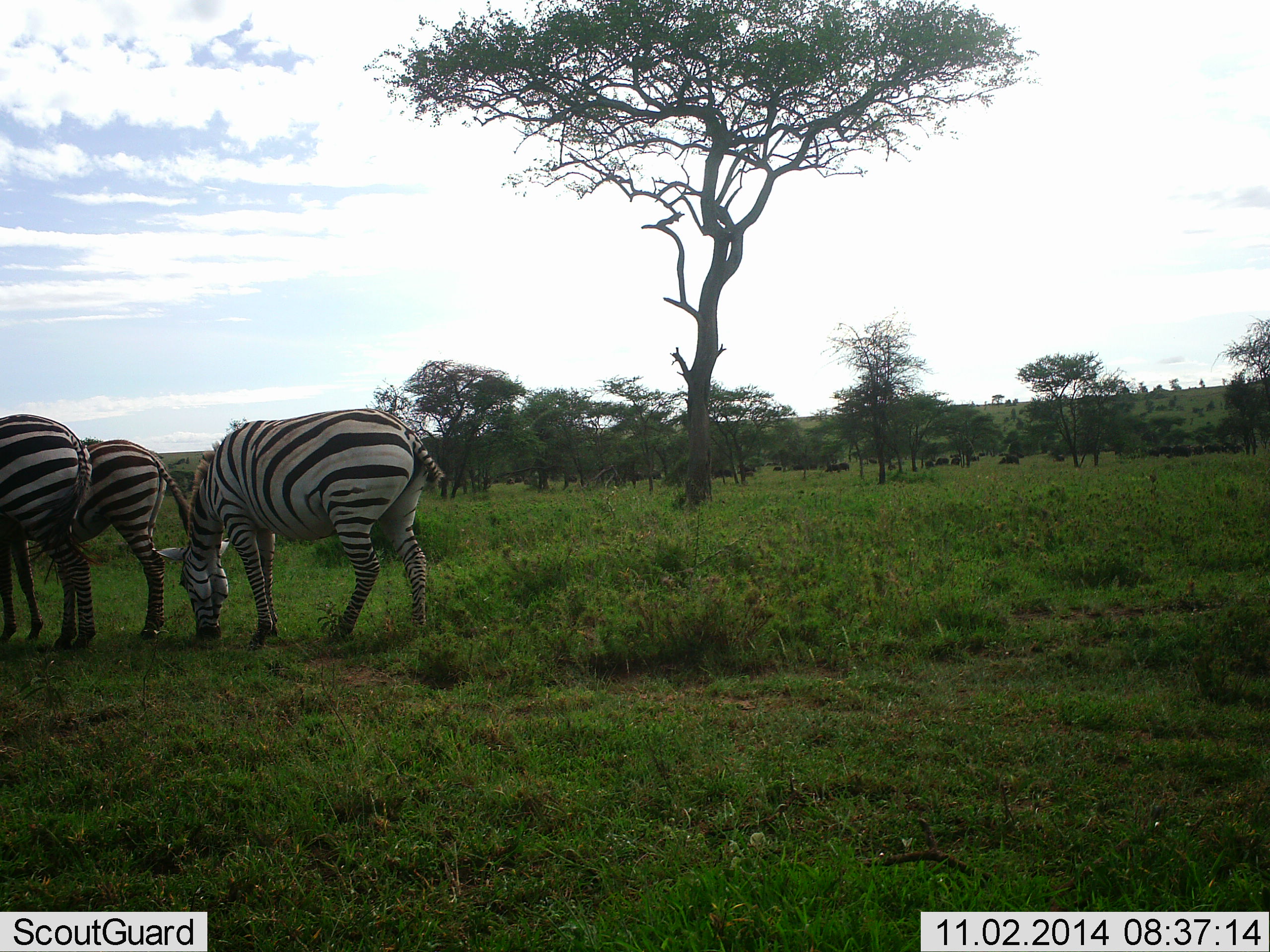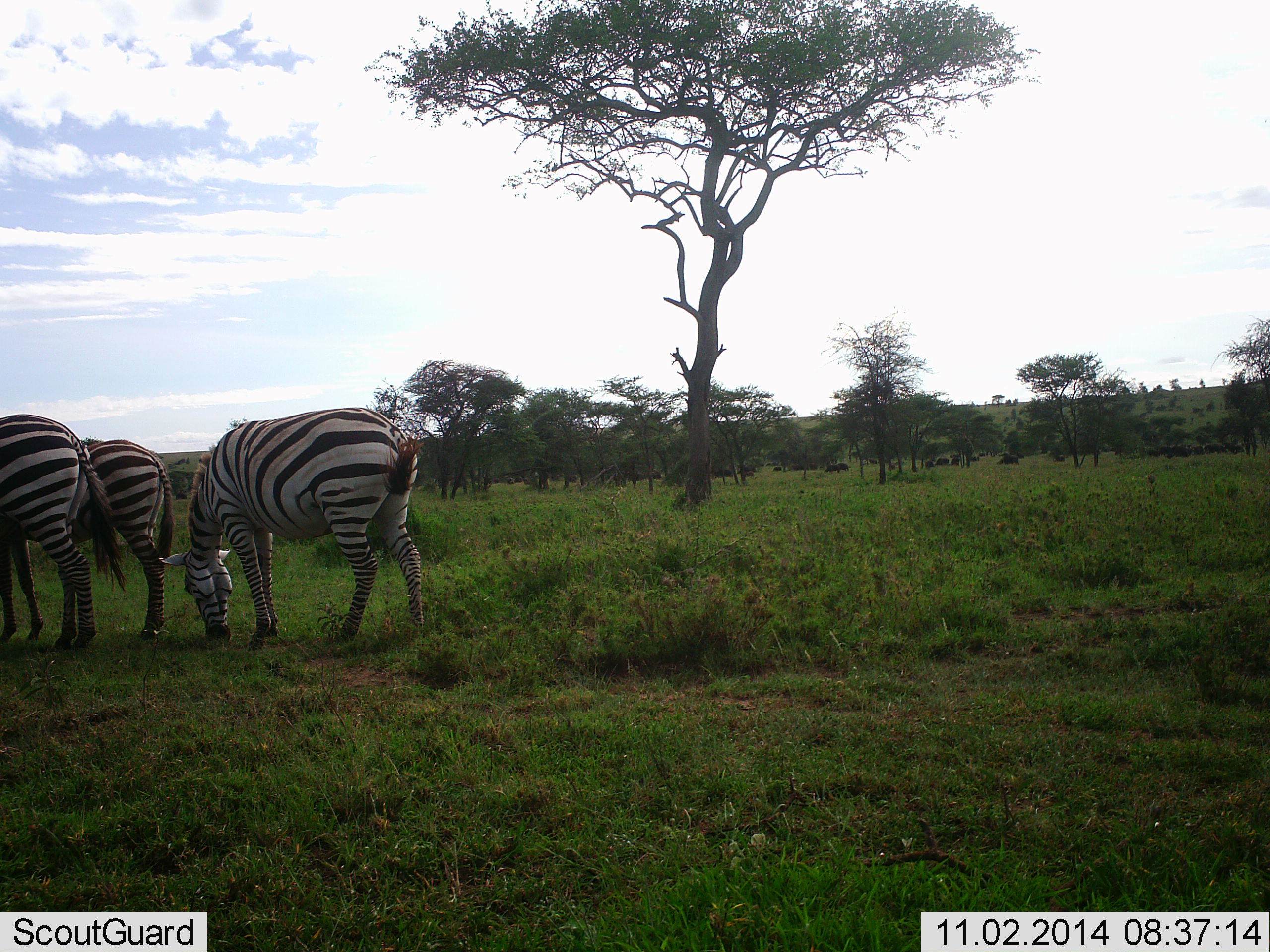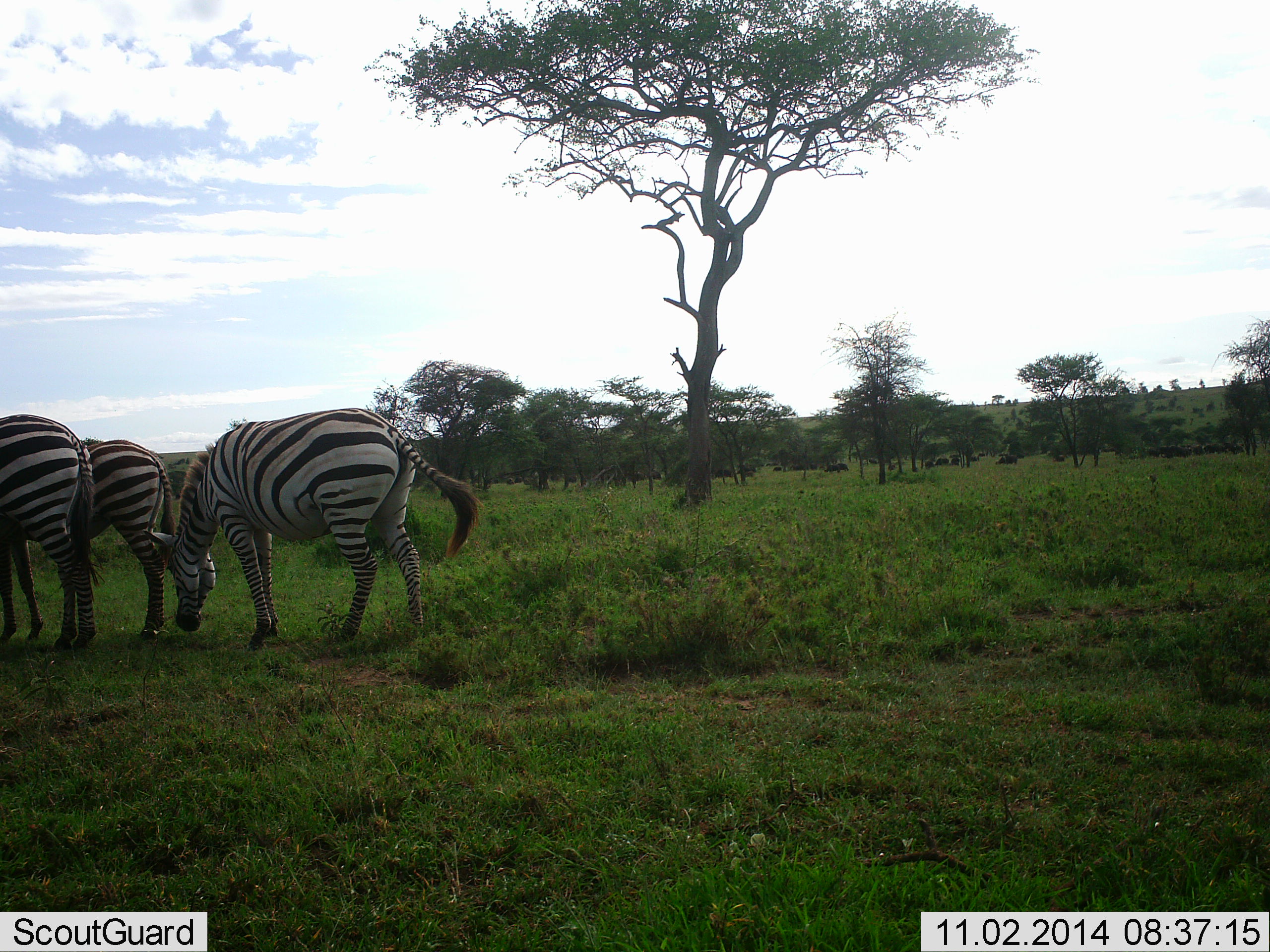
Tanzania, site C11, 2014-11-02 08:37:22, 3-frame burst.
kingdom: Animalia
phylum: Chordata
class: Mammalia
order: Perissodactyla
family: Equidae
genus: Equus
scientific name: Equus quagga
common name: plains zebra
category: zebra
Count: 3.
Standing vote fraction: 40%.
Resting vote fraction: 0%.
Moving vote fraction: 0%.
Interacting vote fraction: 0%.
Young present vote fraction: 0%.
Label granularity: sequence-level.